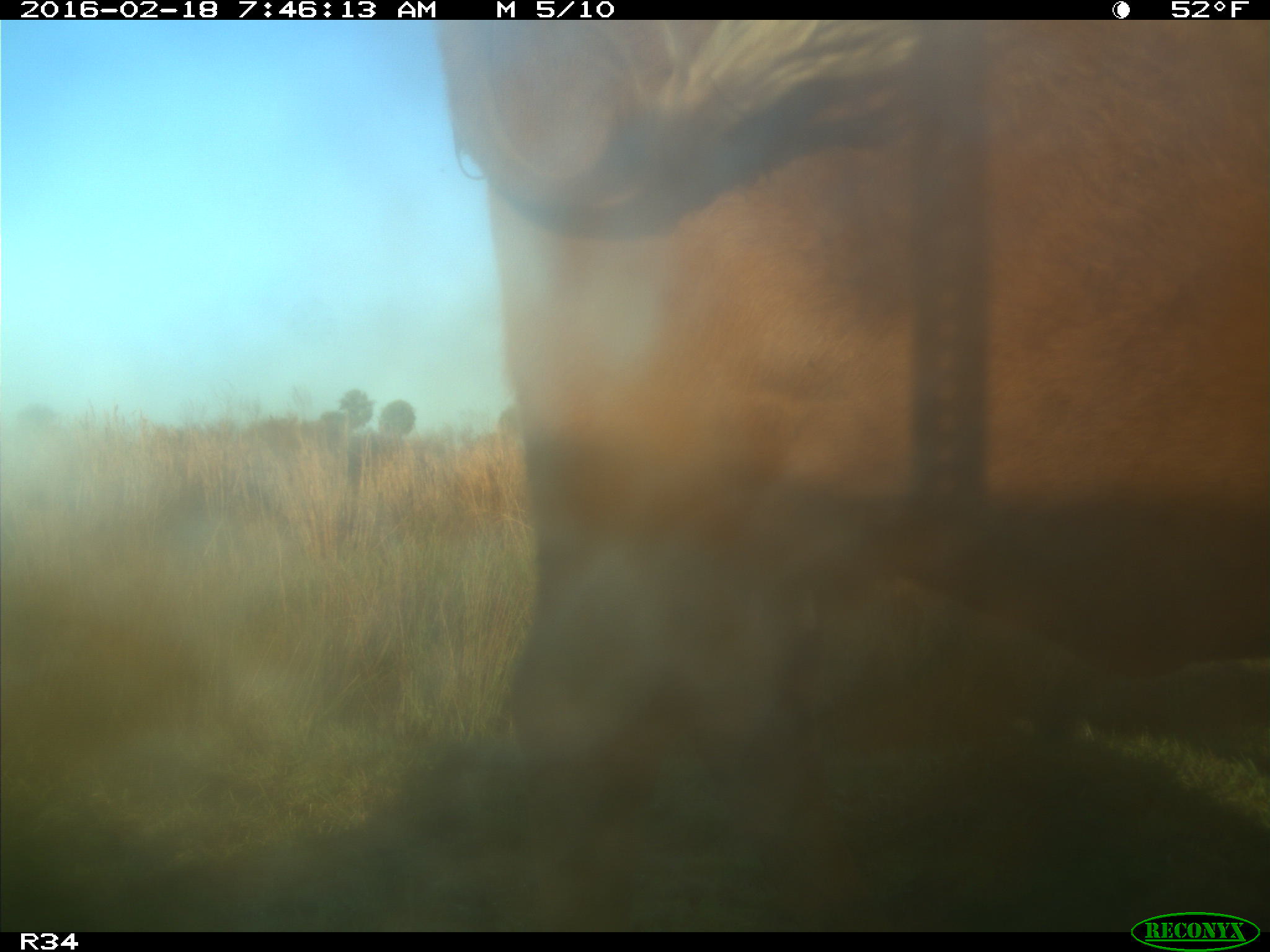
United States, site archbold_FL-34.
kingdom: Animalia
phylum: Chordata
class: Mammalia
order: Artiodactyla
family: Bovidae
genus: Bos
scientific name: Bos taurus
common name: domestic cow